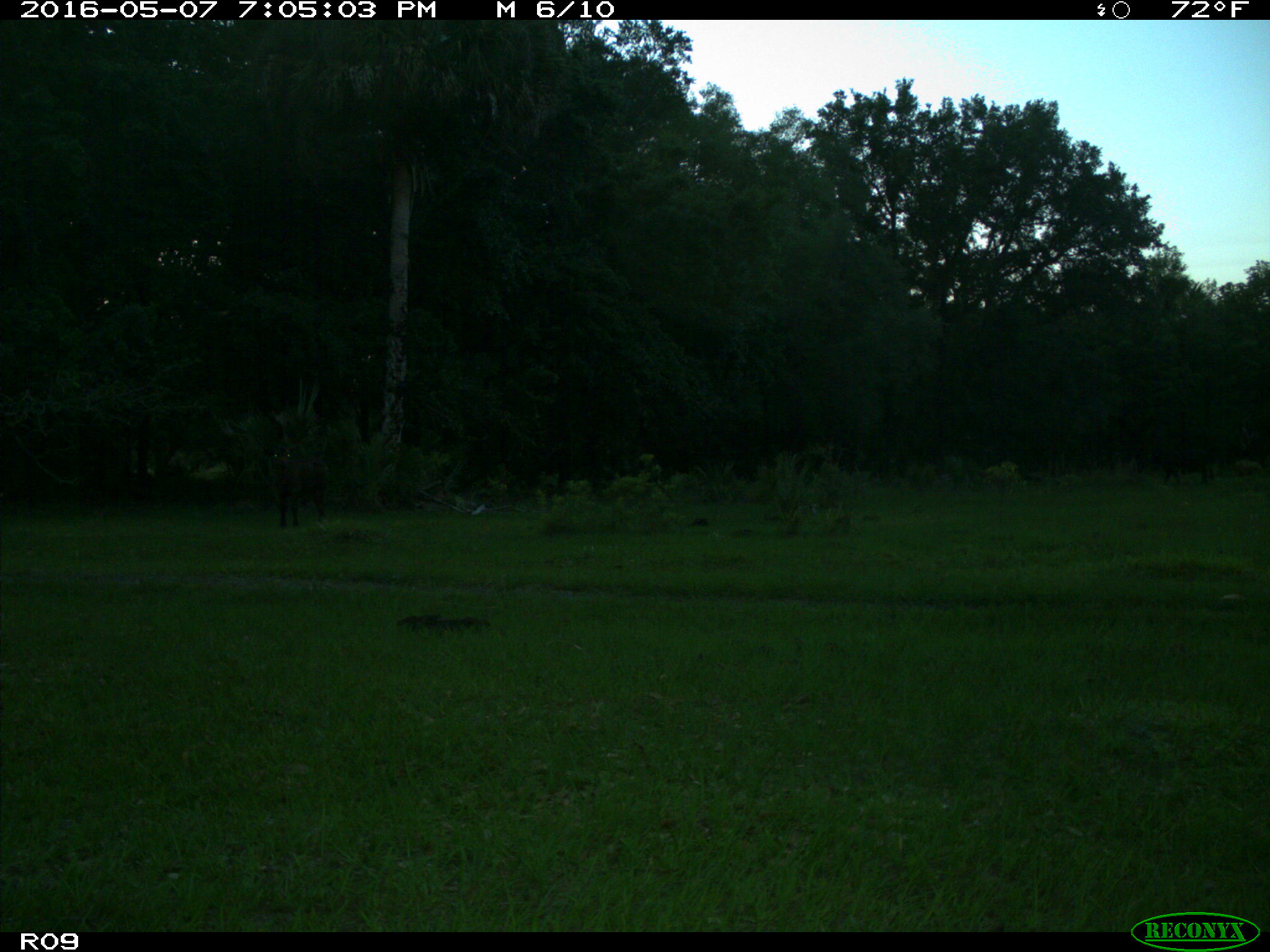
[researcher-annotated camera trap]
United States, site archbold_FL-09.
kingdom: Animalia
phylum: Chordata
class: Mammalia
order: Artiodactyla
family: Bovidae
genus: Bos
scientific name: Bos taurus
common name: domestic cow